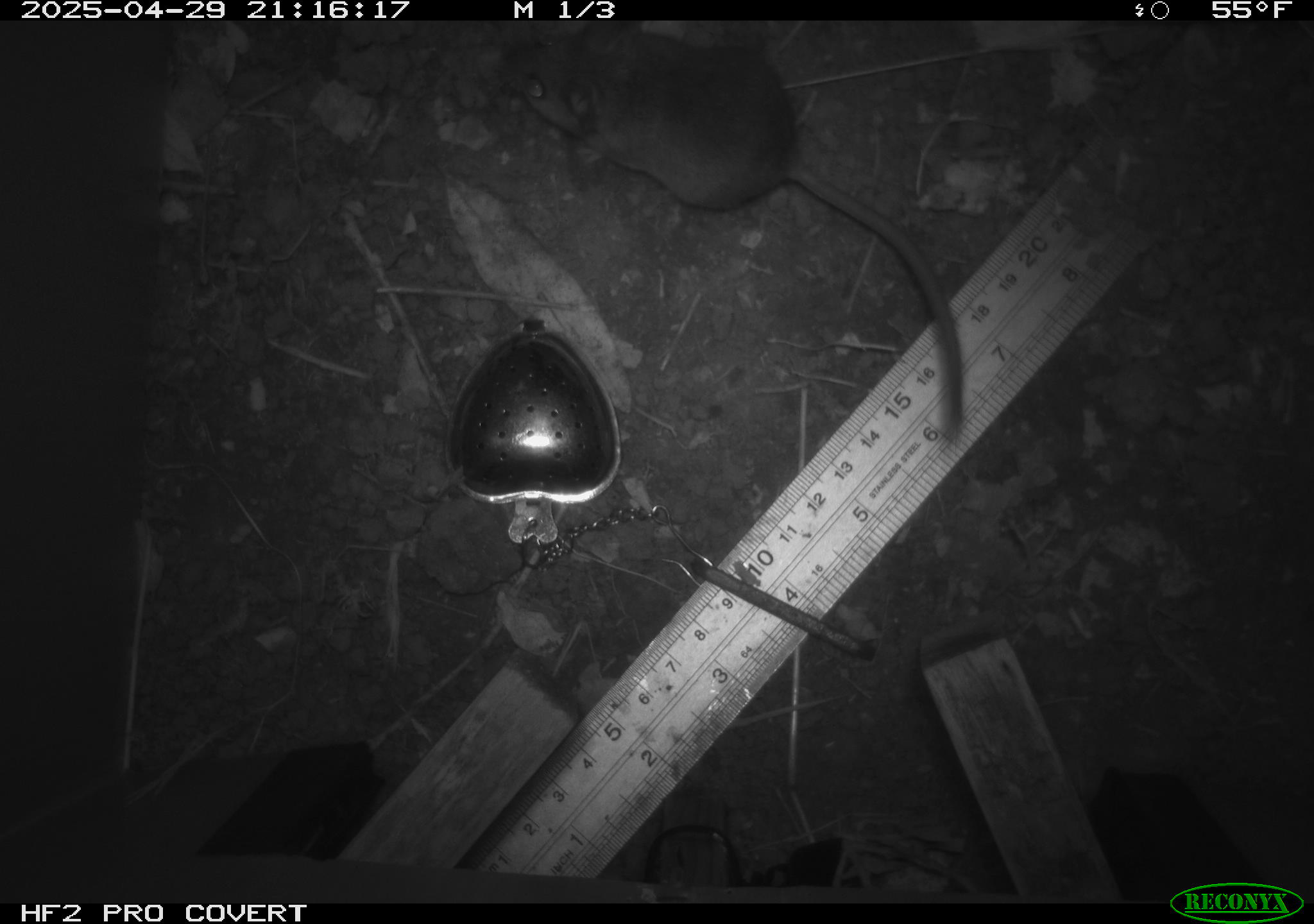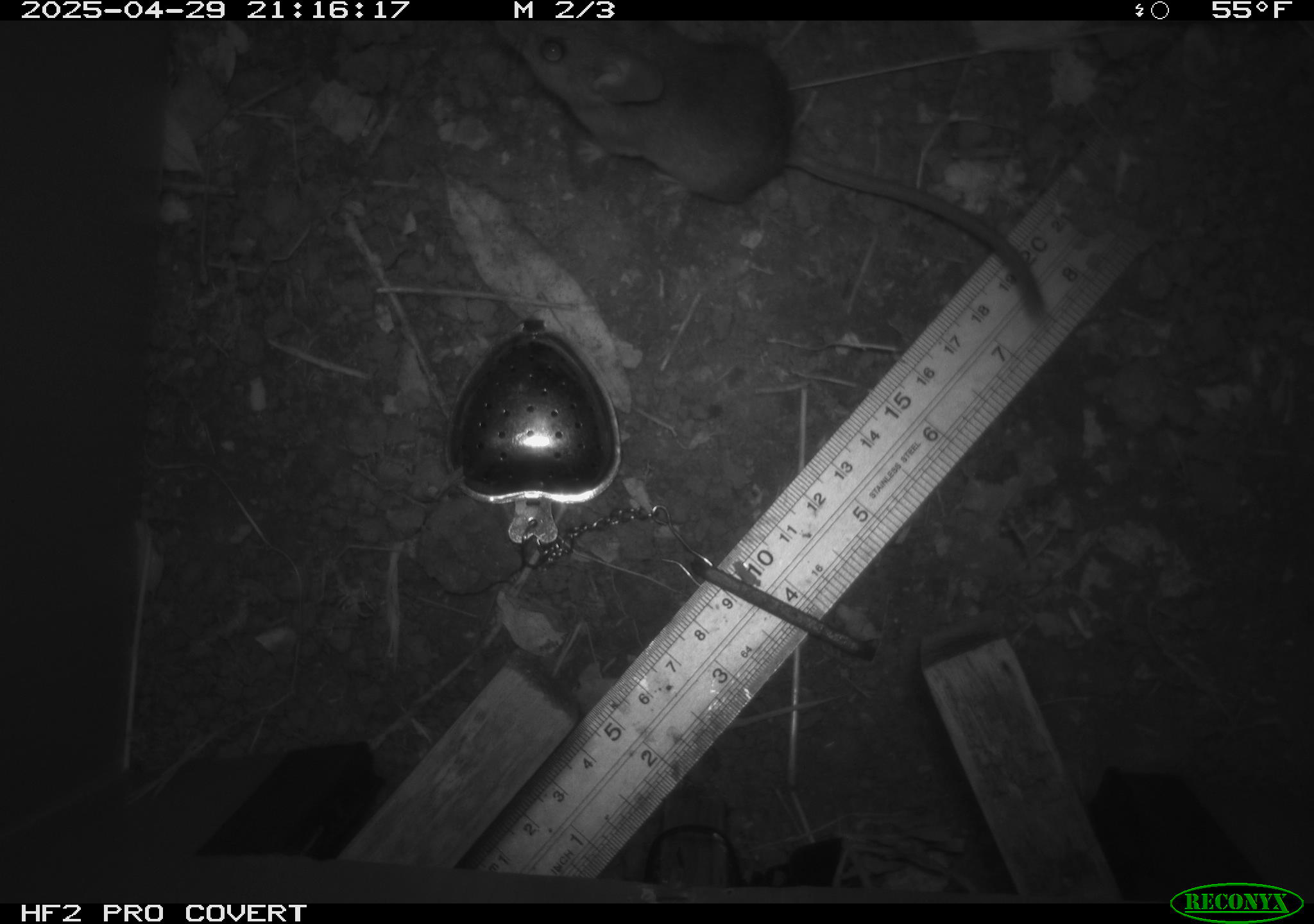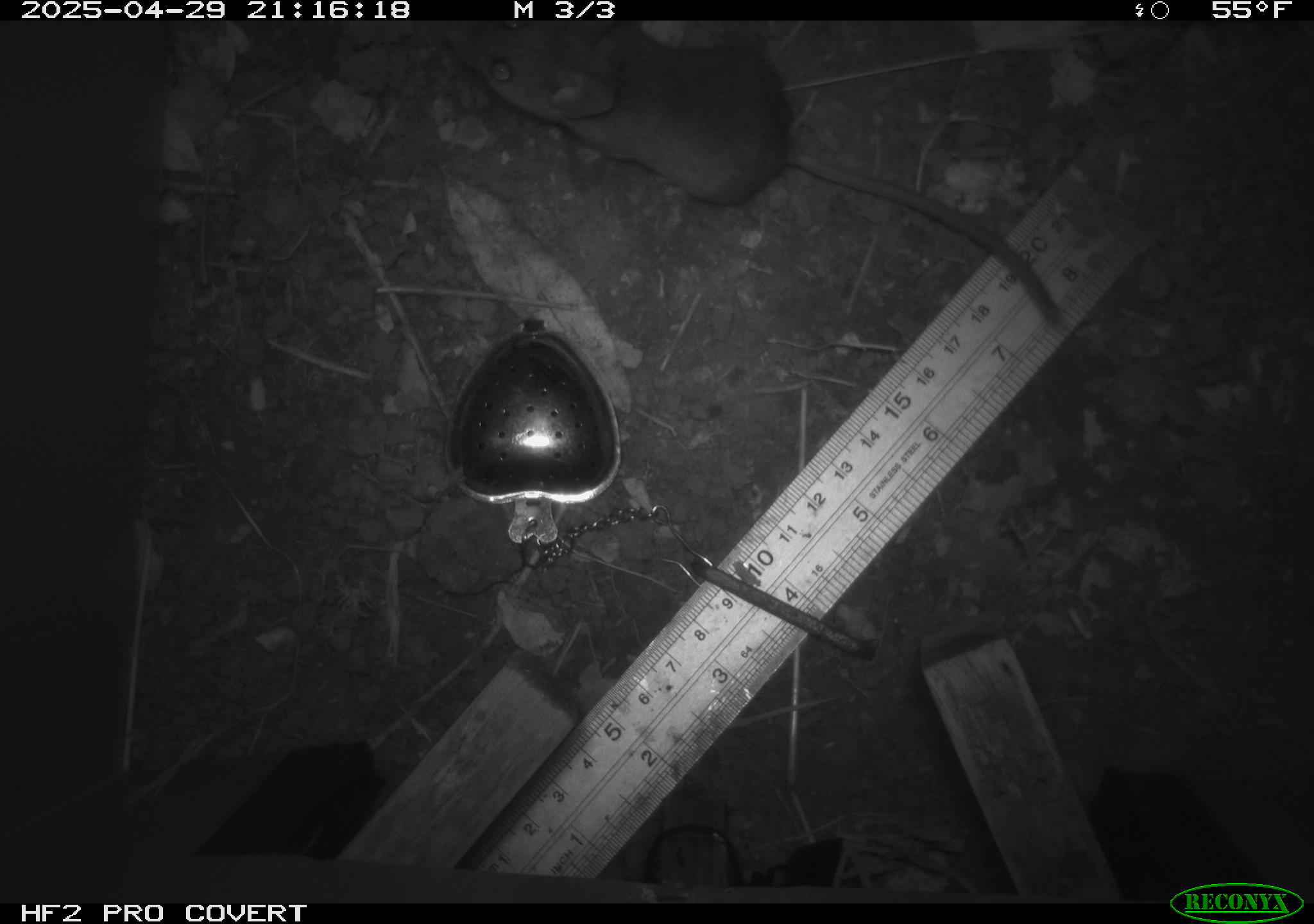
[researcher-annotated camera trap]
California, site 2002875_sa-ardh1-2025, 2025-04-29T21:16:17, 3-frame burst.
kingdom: Animalia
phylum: Chordata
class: Mammalia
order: Rodentia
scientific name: Rodentia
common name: mouse species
Mouse species (Rodentia).